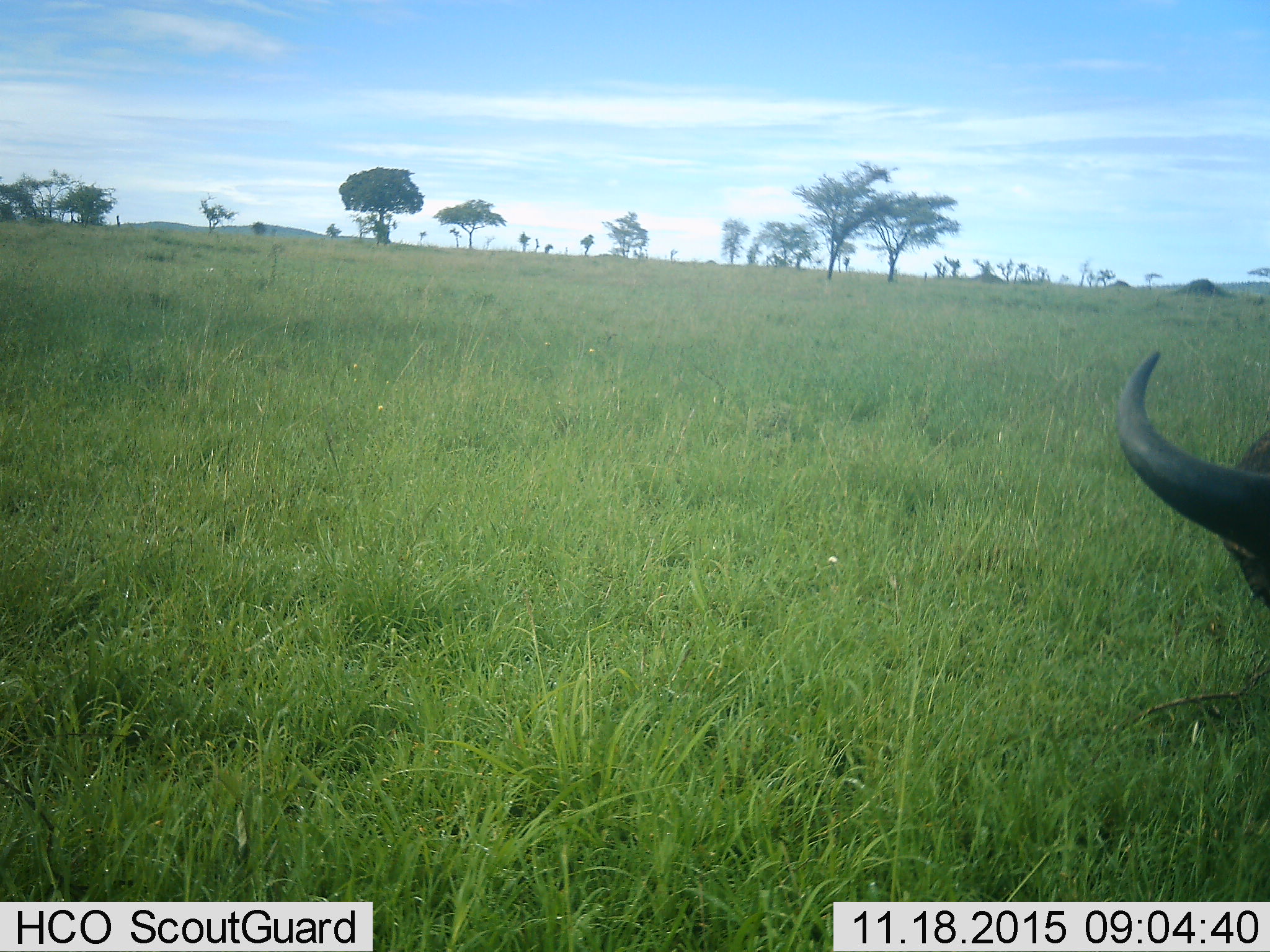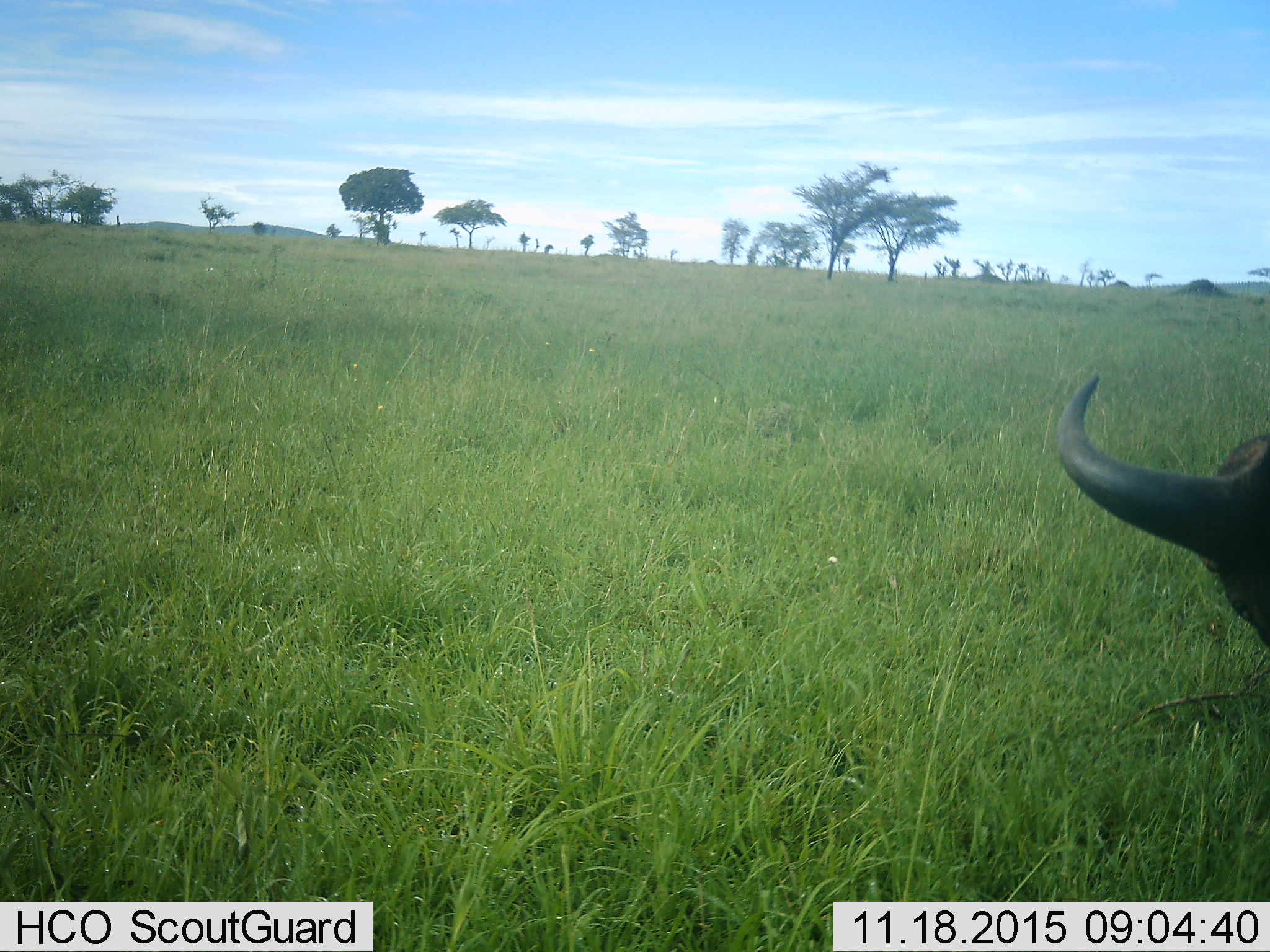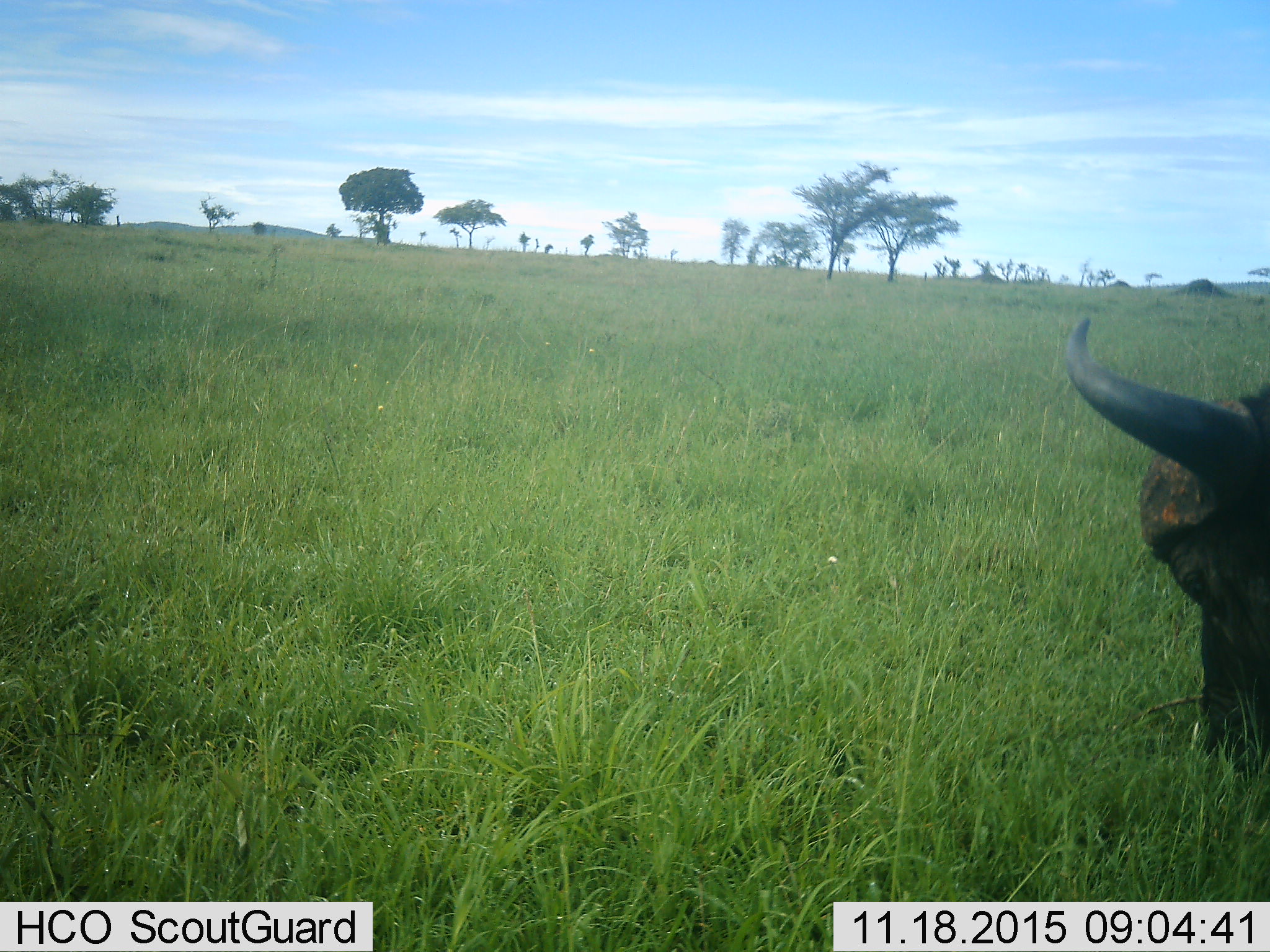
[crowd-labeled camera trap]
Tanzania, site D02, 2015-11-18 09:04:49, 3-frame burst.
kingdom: Animalia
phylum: Chordata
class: Mammalia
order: Artiodactyla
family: Bovidae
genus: Syncerus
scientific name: Syncerus caffer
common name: cape buffalo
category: buffalo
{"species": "buffalo (cape buffalo) (Syncerus caffer)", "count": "1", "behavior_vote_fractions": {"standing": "38%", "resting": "25%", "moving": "12%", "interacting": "0%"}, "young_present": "0%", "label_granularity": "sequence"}